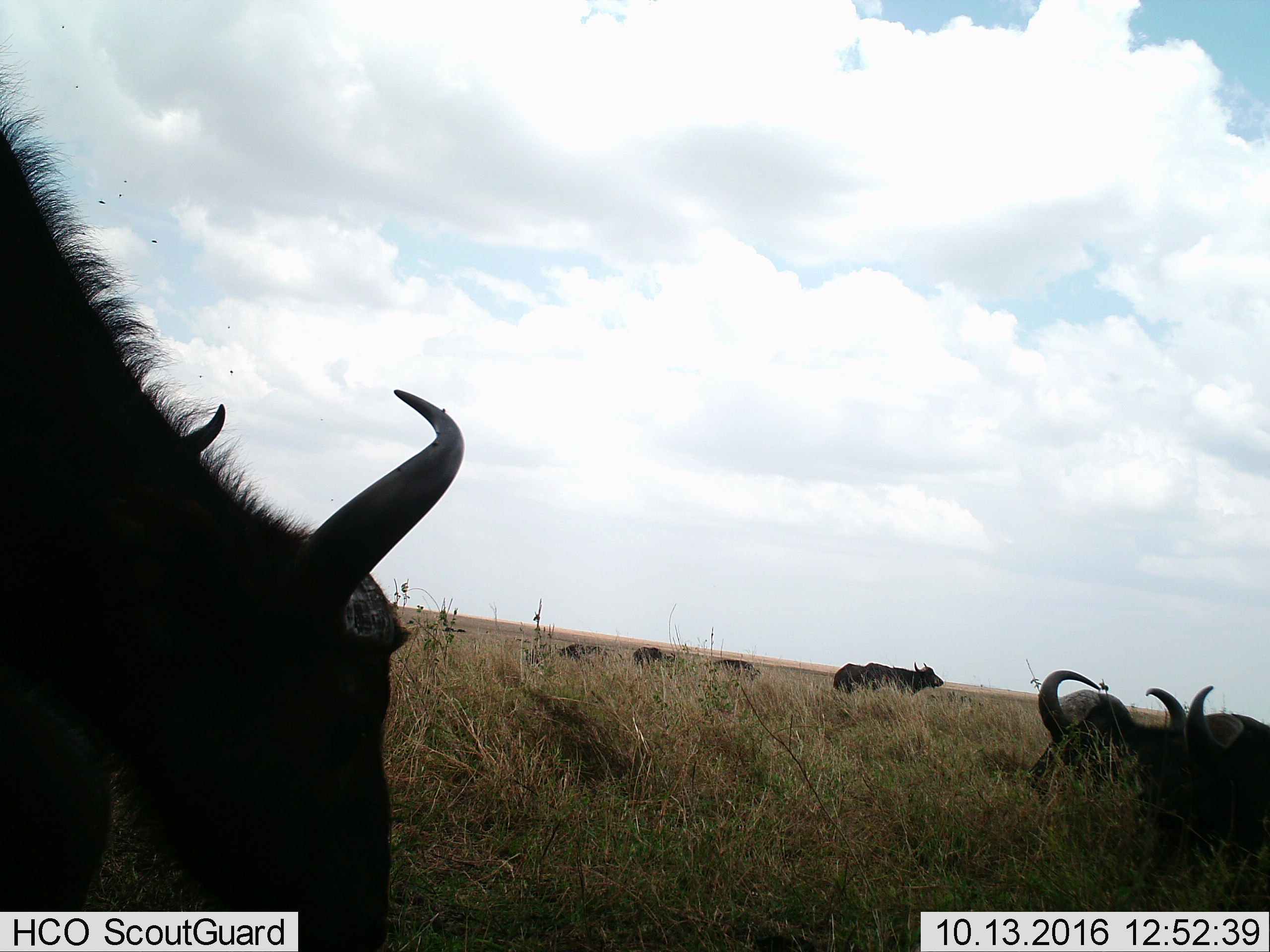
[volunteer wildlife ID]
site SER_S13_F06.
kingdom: Animalia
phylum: Chordata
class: Mammalia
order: Artiodactyla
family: Bovidae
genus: Syncerus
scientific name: Syncerus caffer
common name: african buffalo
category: buffalo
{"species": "buffalo (african buffalo) (Syncerus caffer)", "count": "8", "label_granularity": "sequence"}